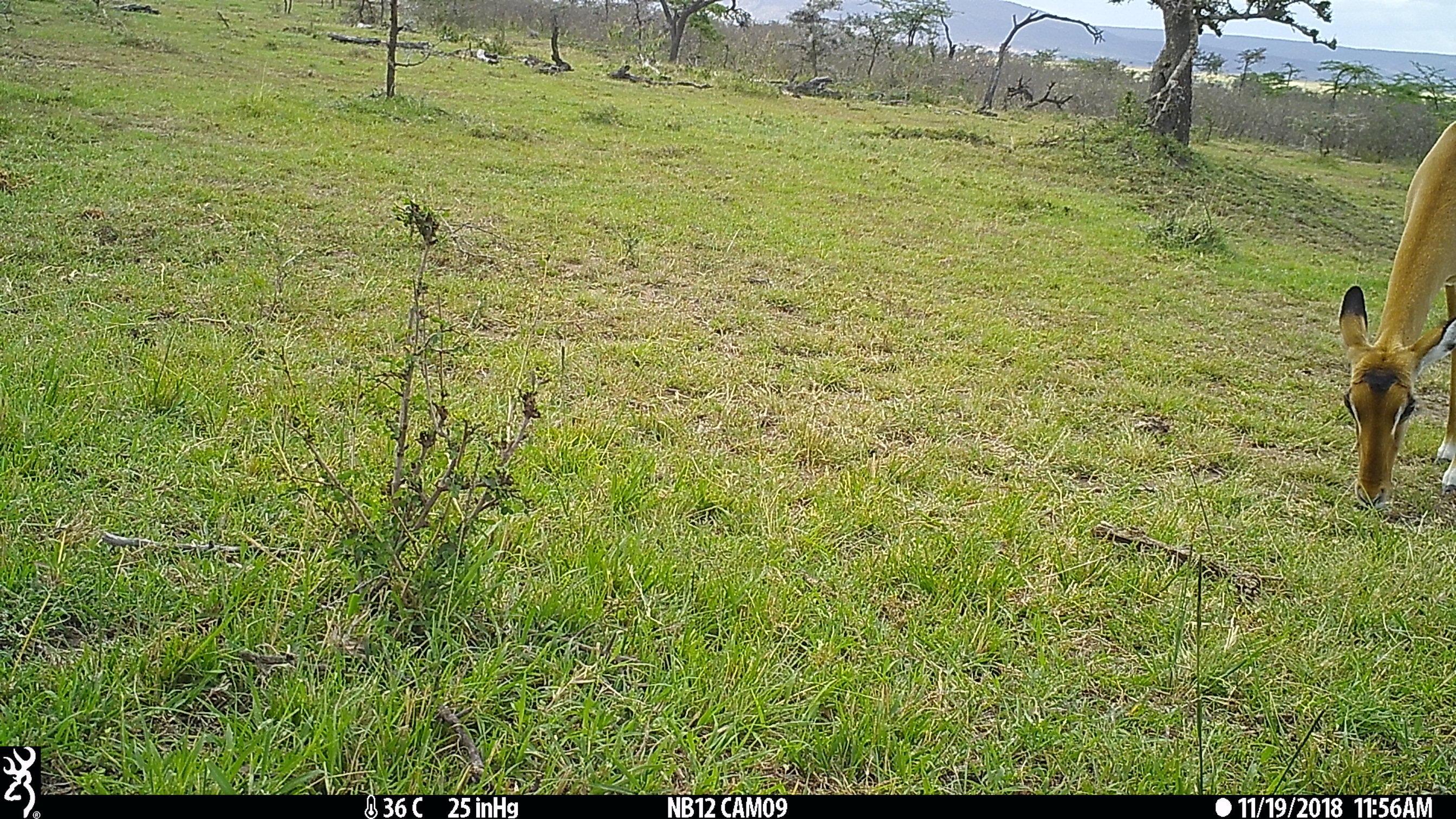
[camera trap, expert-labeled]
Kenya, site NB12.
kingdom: Animalia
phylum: Chordata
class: Mammalia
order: Artiodactyla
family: Bovidae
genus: Aepyceros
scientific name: Aepyceros melampus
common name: impala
Impala (Aepyceros melampus).